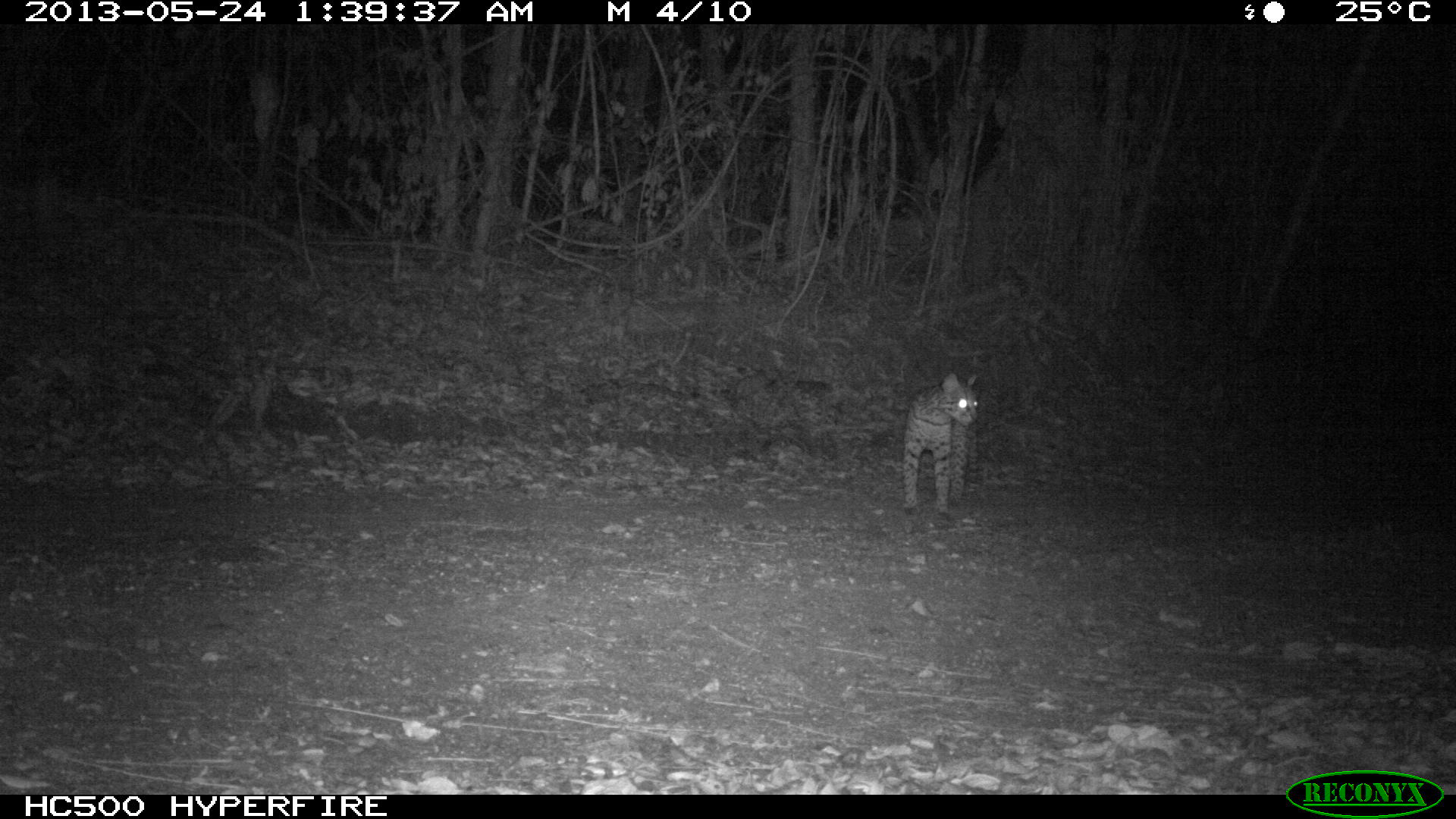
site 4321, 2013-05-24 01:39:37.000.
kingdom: Animalia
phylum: Chordata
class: Mammalia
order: Carnivora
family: Felidae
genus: Leopardus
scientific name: Leopardus pardalis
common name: ocelot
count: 1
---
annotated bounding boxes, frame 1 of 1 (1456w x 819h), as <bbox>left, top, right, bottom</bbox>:
leopardus pardalis: <bbox>901, 370, 978, 519</bbox>